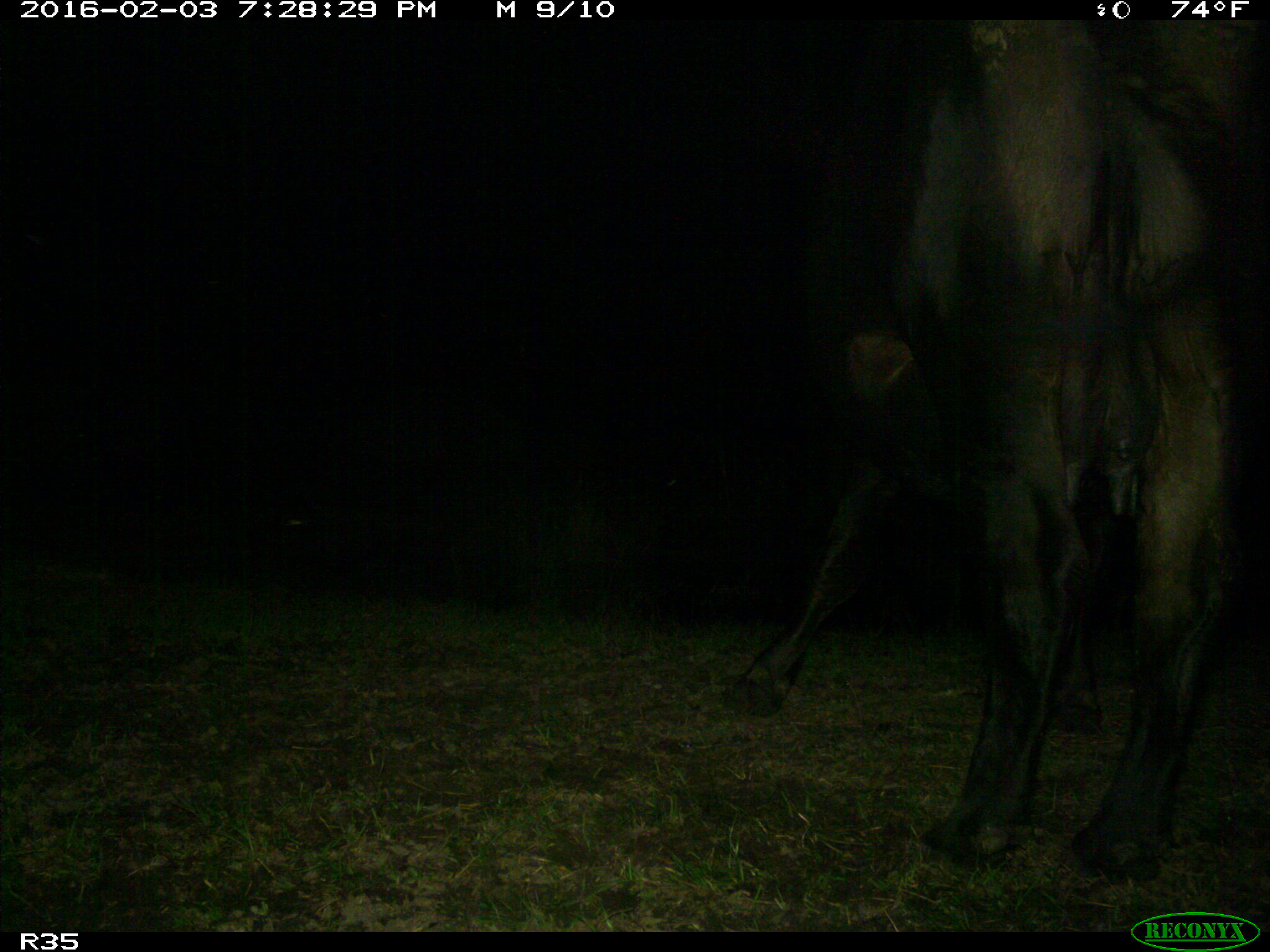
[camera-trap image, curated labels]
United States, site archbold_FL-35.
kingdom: Animalia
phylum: Chordata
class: Mammalia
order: Artiodactyla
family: Bovidae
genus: Bos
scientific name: Bos taurus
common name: domestic cow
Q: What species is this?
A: Bos taurus (domestic cow).